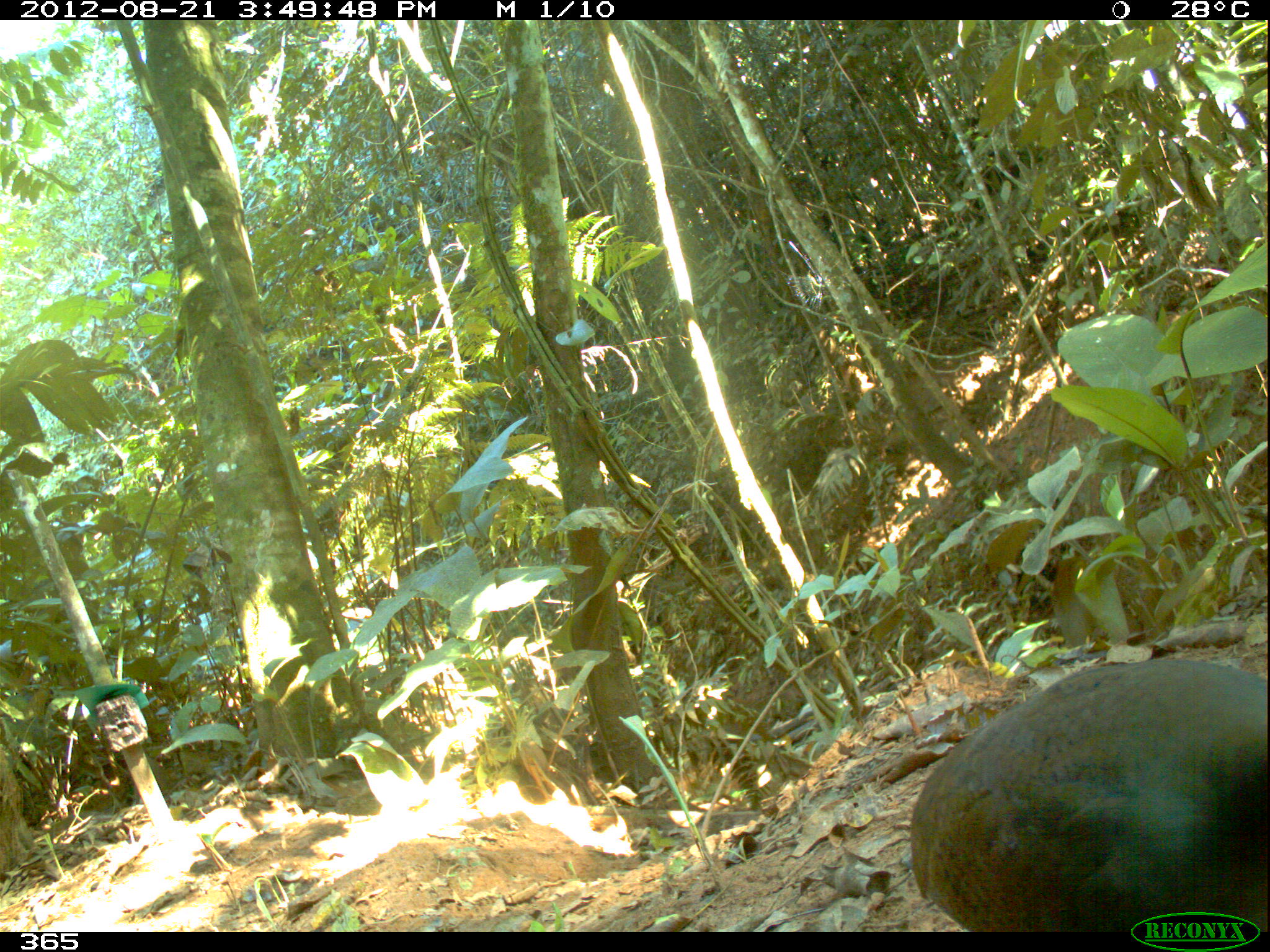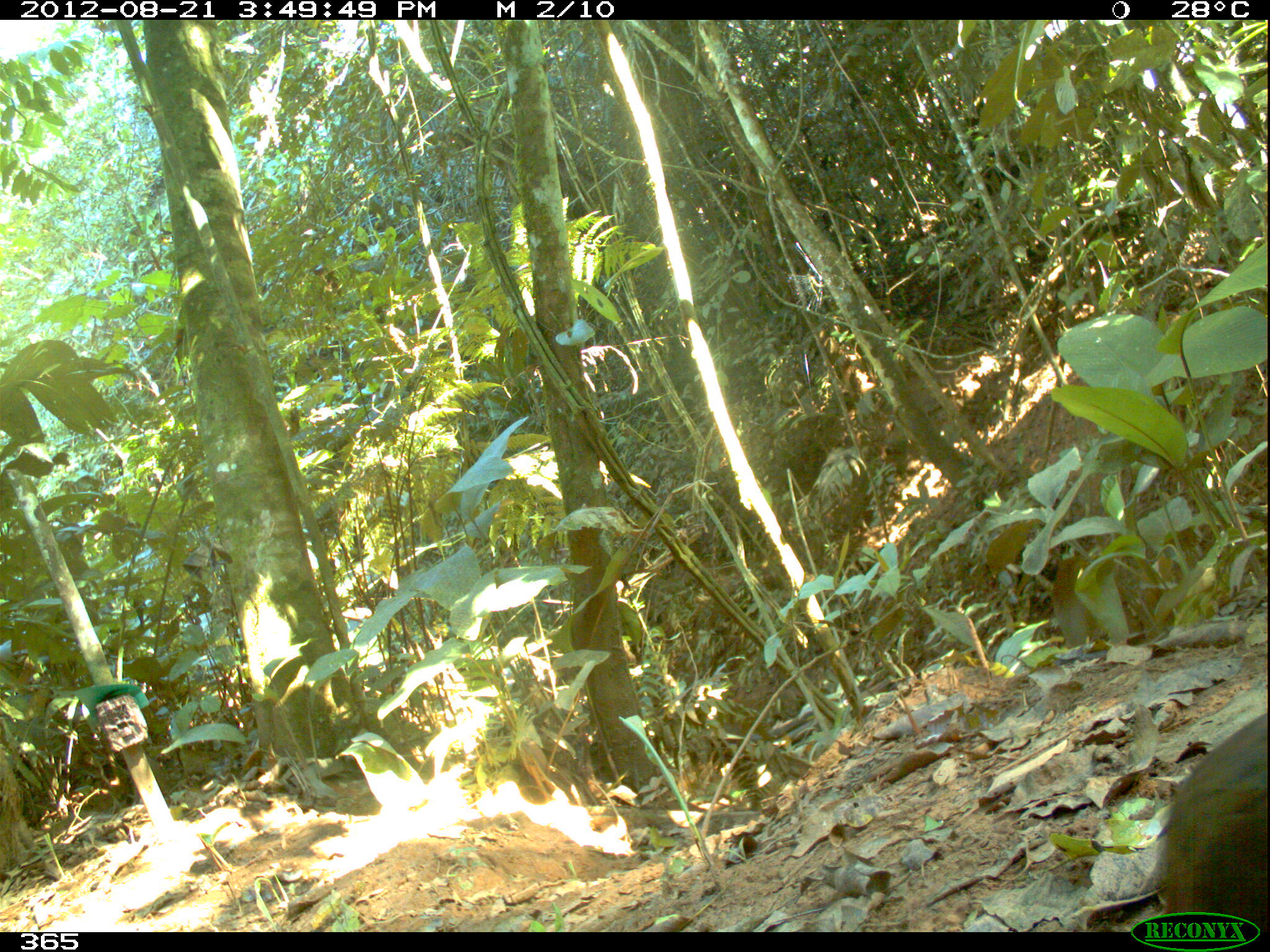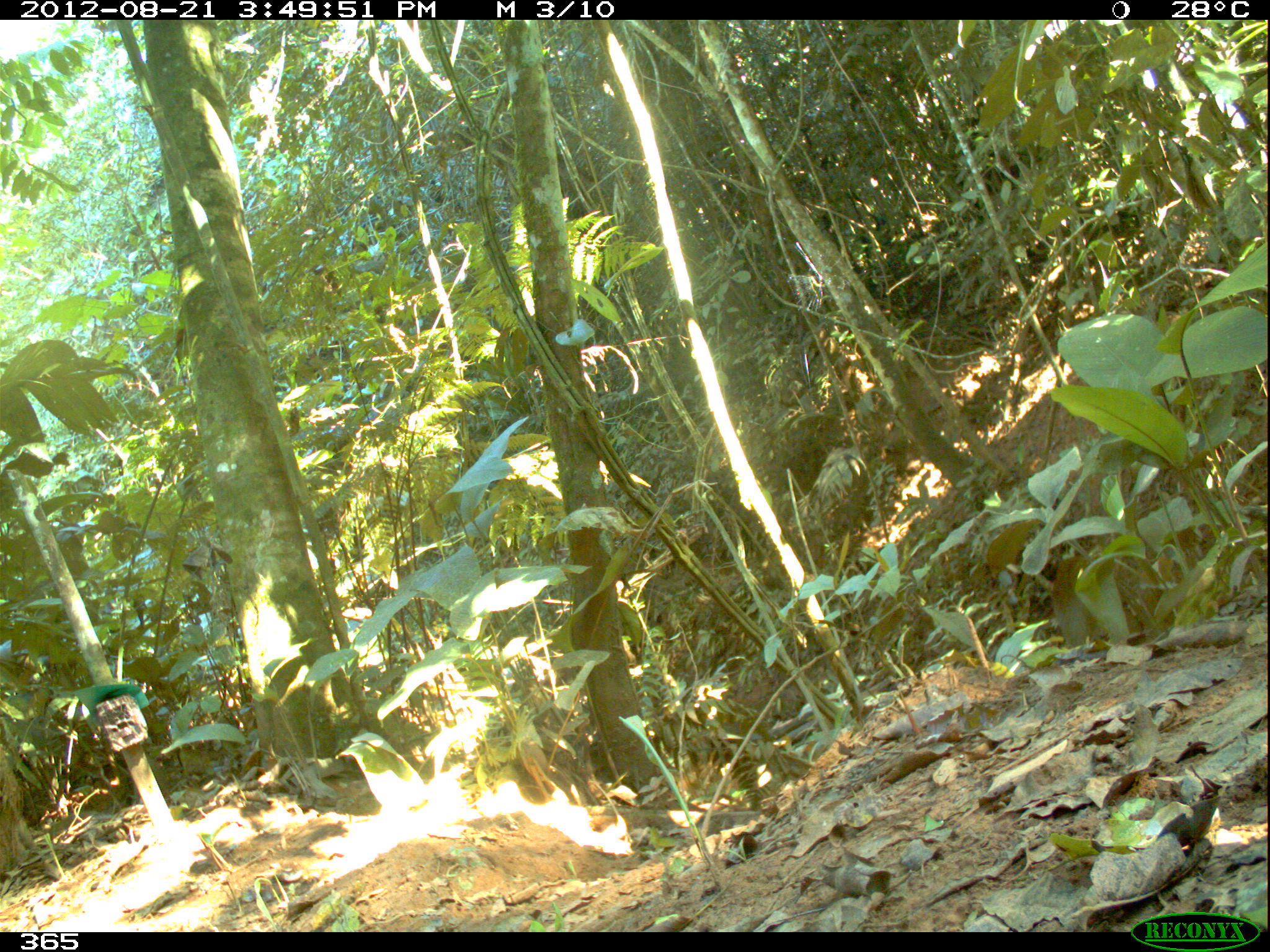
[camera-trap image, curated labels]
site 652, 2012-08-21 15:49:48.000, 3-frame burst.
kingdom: Animalia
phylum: Chordata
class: Mammalia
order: Rodentia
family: Dasyproctidae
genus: Dasyprocta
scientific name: Dasyprocta punctata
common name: central american agouti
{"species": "Dasyprocta punctata (central american agouti)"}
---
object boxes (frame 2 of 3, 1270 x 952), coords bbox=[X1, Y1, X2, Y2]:
dasyprocta punctata: bbox=[1152, 710, 1270, 936]